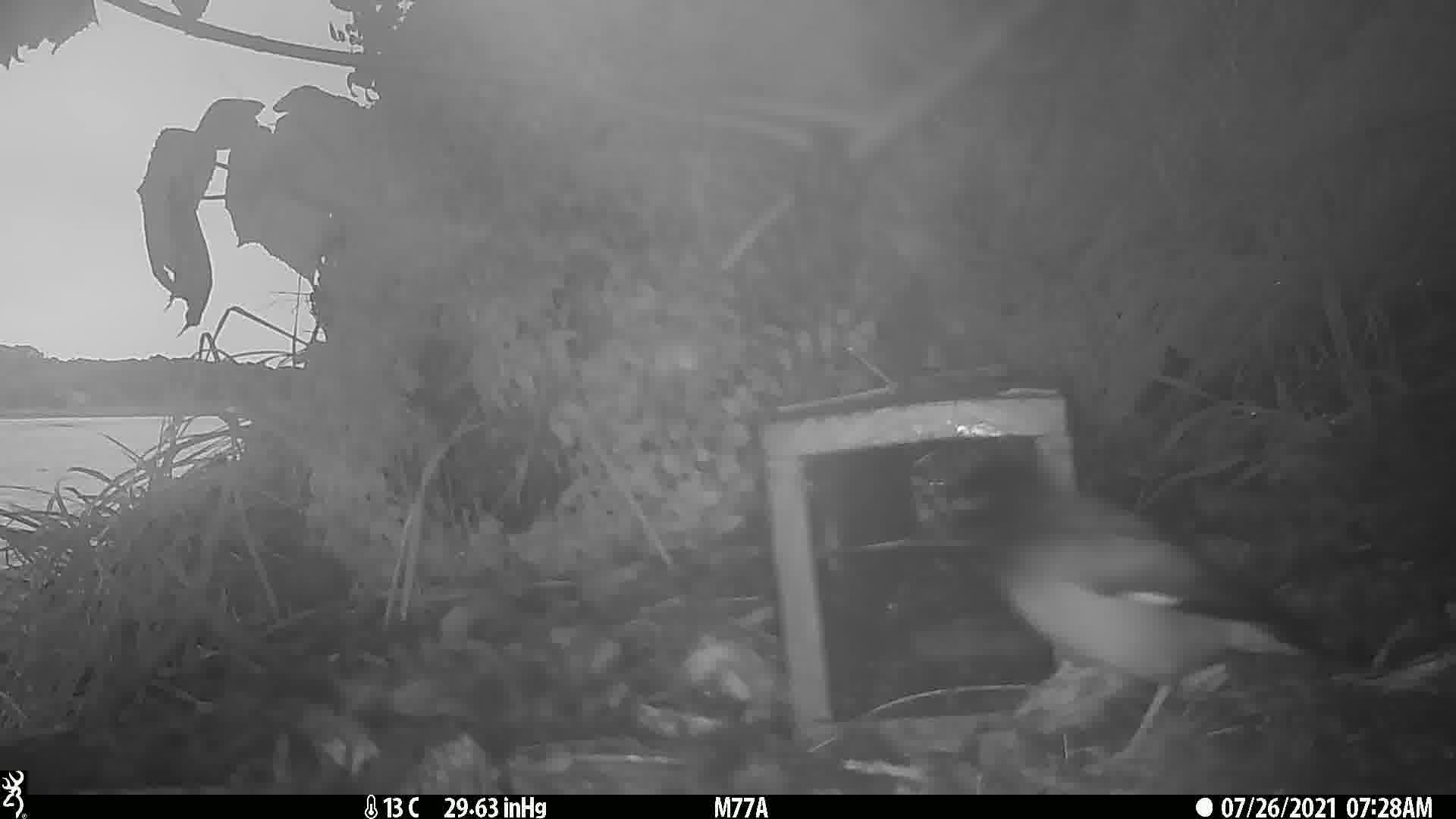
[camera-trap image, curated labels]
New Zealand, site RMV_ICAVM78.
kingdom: Animalia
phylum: Chordata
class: Aves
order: Passeriformes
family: Sturnidae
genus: Acridotheres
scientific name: Acridotheres tristis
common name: common myna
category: myna